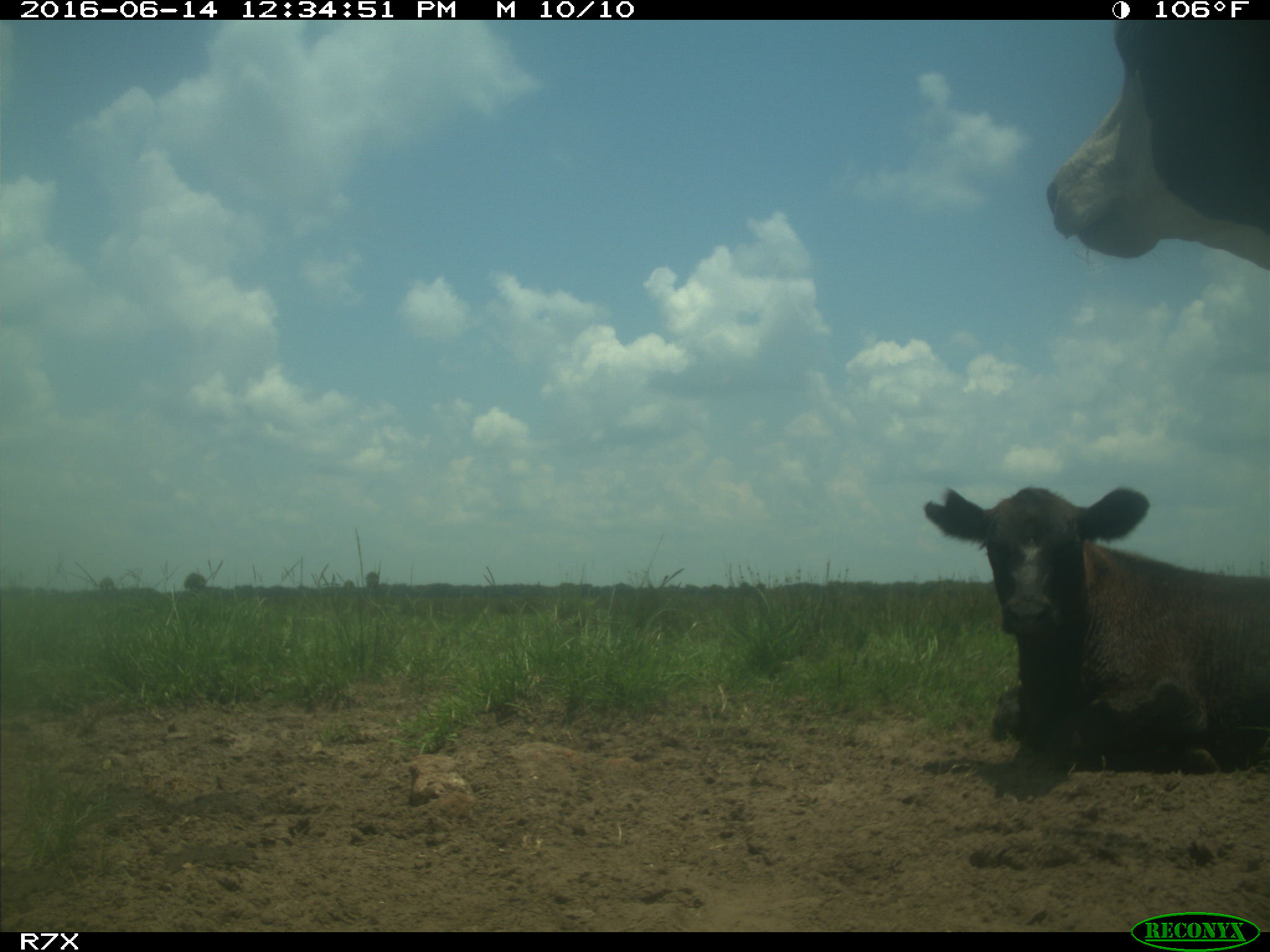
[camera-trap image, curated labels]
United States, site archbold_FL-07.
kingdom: Animalia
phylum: Chordata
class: Mammalia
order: Artiodactyla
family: Bovidae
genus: Bos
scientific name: Bos taurus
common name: domestic cow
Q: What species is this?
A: Bos taurus (domestic cow).